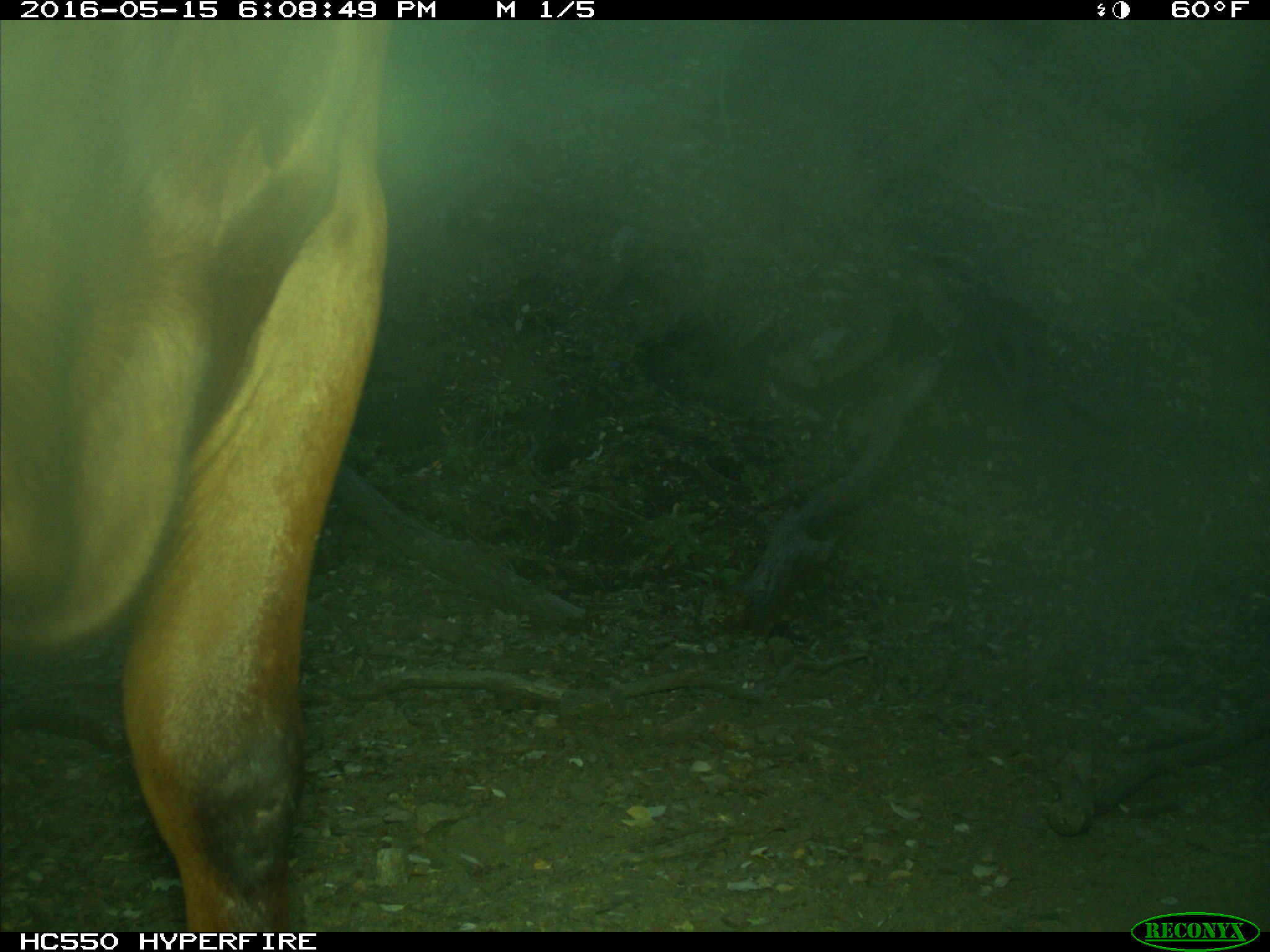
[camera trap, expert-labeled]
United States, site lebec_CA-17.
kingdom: Animalia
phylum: Chordata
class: Mammalia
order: Artiodactyla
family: Bovidae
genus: Bos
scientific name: Bos taurus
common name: domestic cow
Bos taurus (domestic cow).